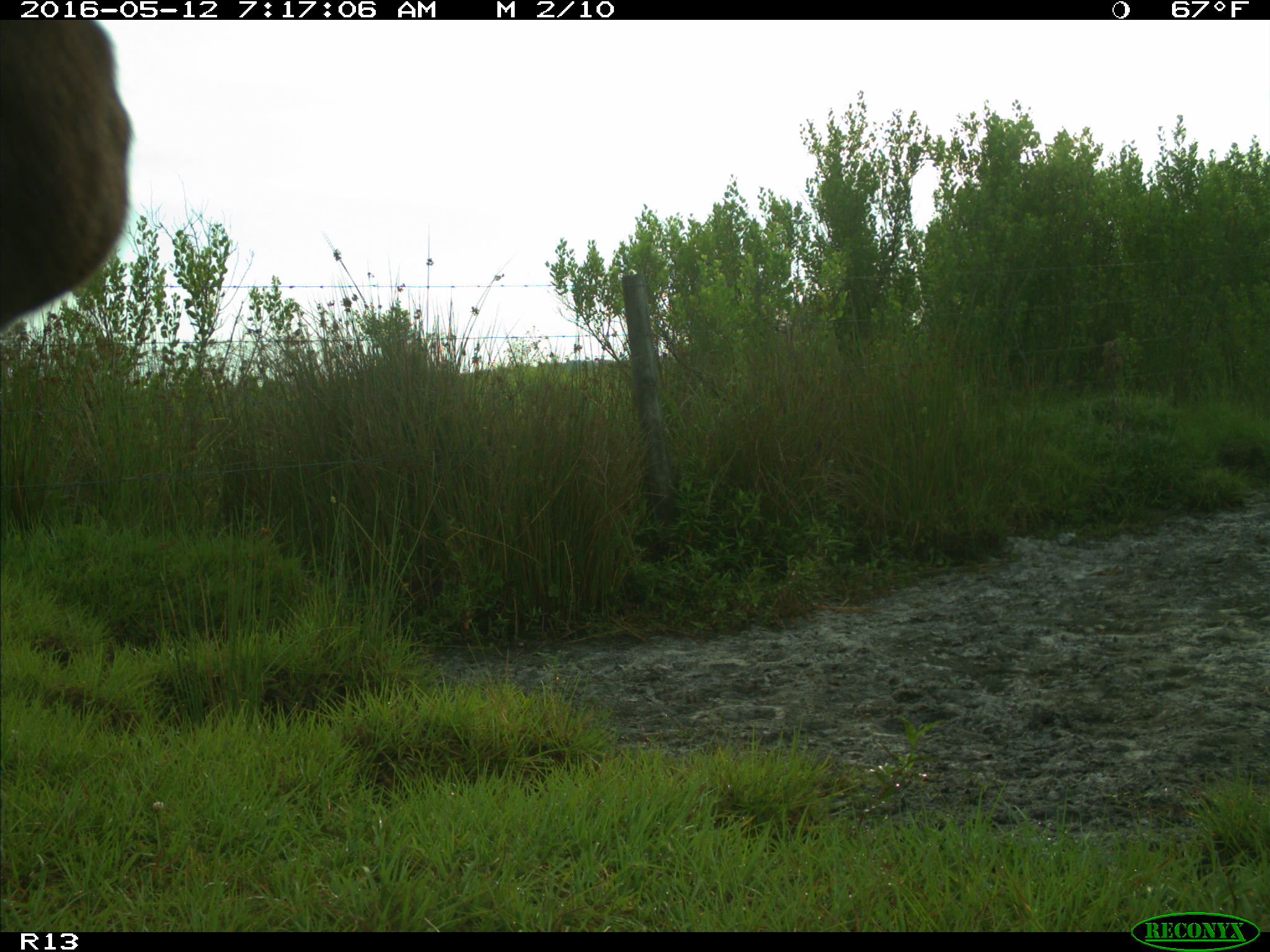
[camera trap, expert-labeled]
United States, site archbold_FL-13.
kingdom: Animalia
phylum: Chordata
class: Mammalia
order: Artiodactyla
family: Bovidae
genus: Bos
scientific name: Bos taurus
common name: domestic cow